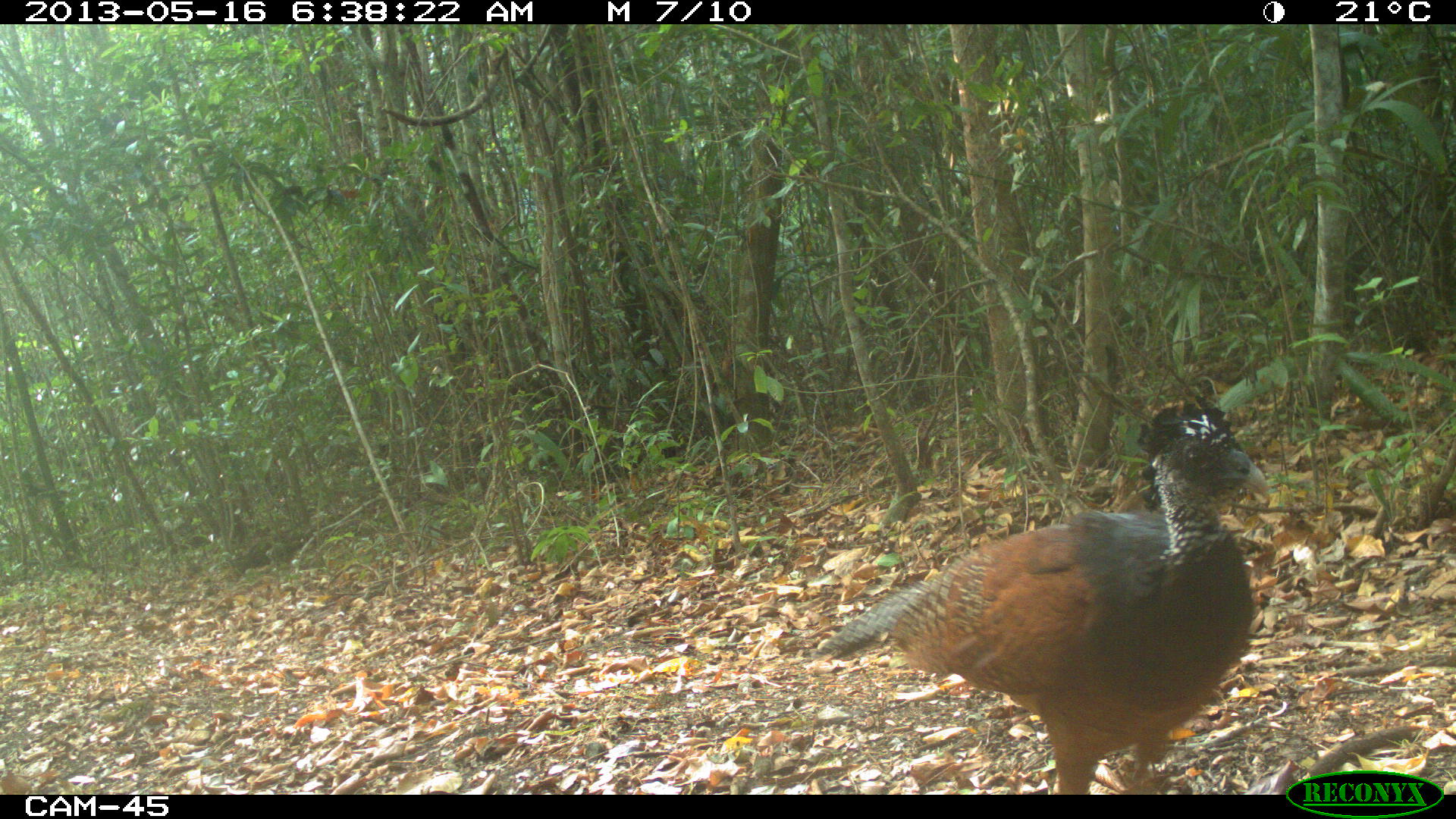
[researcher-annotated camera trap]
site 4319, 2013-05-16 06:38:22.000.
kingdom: Animalia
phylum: Chordata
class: Aves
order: Galliformes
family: Cracidae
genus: Crax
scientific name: Crax rubra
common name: great curassow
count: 1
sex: female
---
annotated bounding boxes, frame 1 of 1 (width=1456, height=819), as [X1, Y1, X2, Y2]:
crax rubra: [815, 375, 1267, 793]